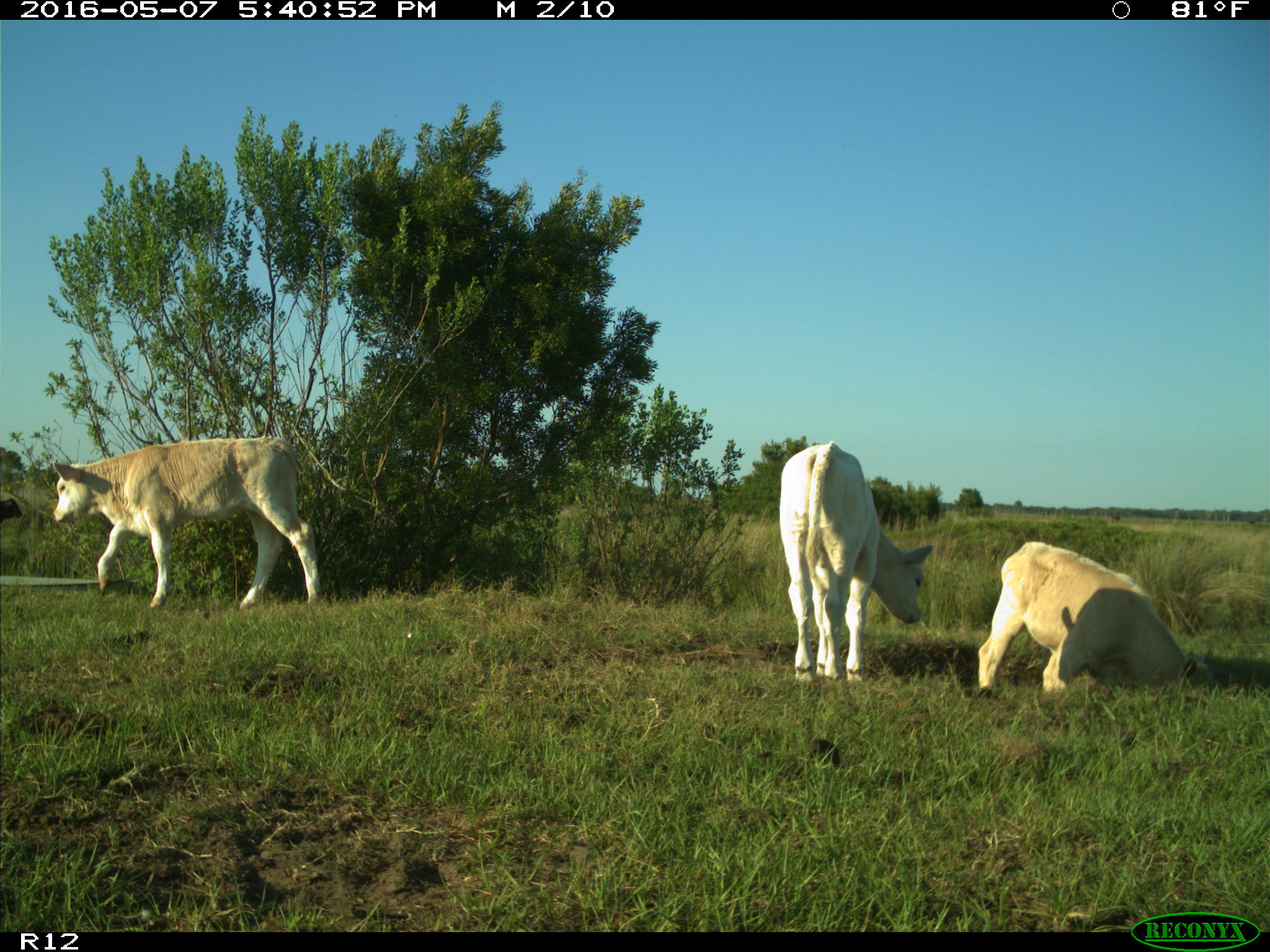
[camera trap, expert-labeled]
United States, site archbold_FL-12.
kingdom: Animalia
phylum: Chordata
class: Mammalia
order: Artiodactyla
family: Bovidae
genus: Bos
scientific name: Bos taurus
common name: domestic cow